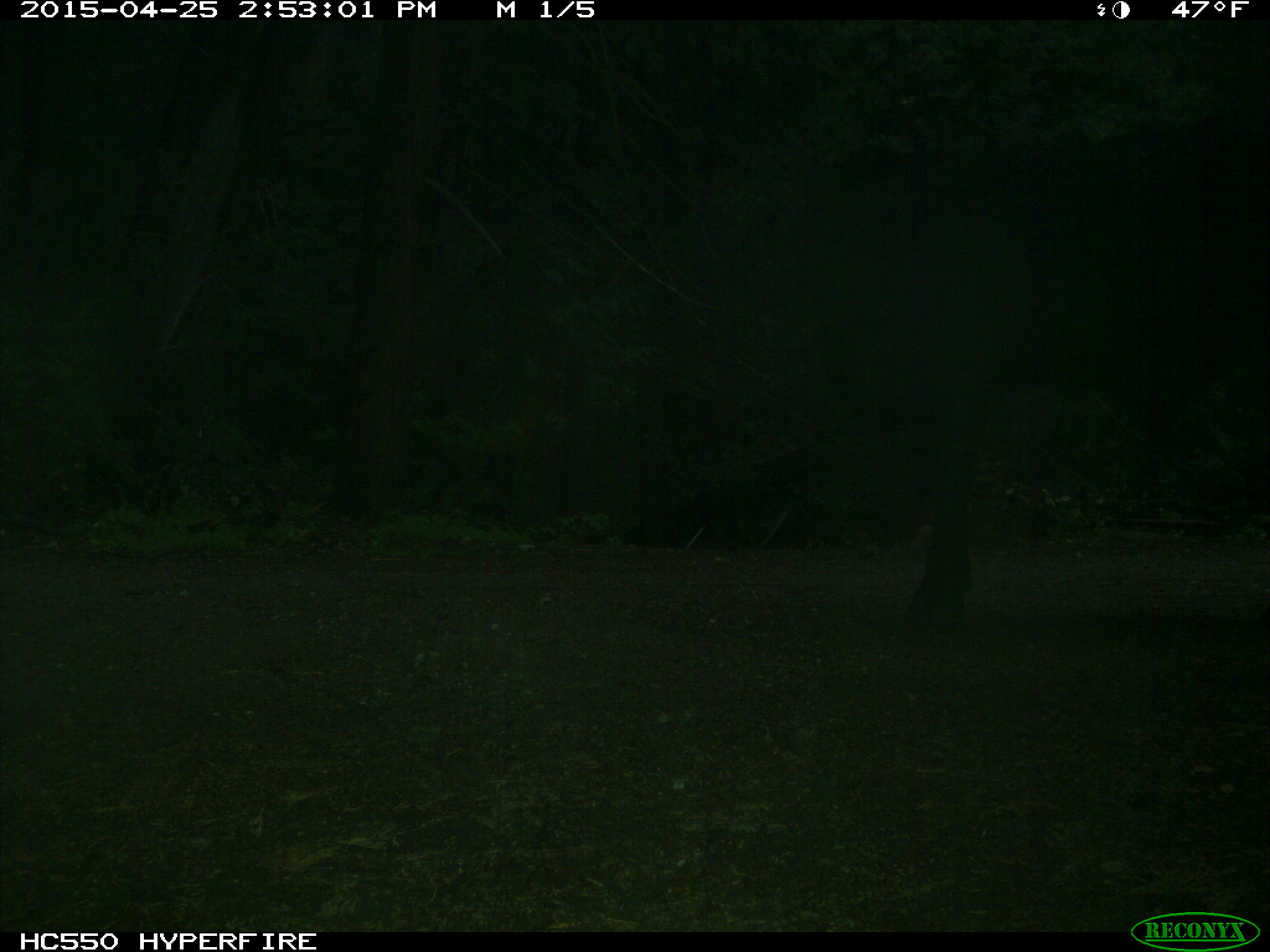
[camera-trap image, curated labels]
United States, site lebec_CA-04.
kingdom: Animalia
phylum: Chordata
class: Mammalia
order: Artiodactyla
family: Bovidae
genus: Bos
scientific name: Bos taurus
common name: domestic cow